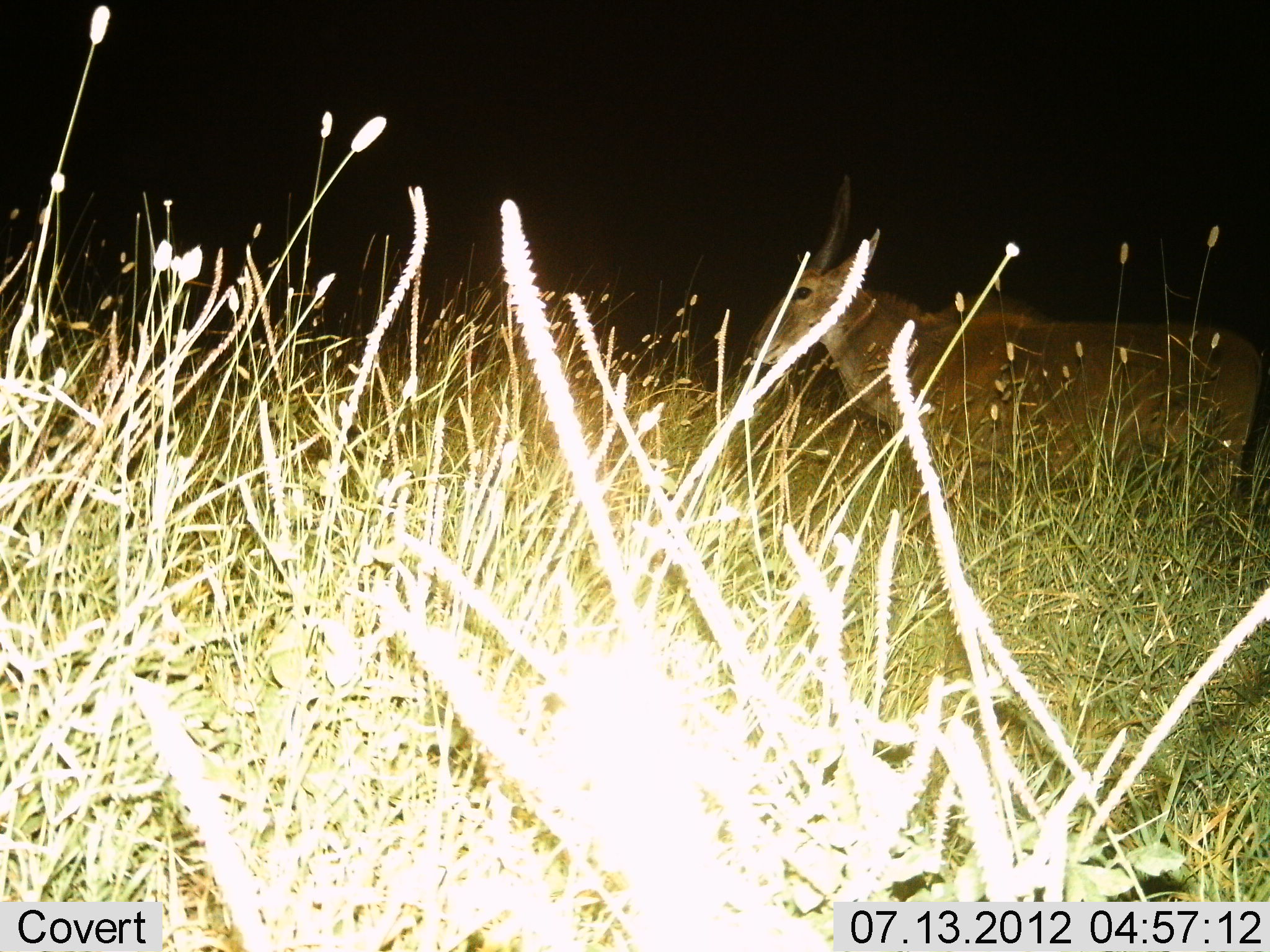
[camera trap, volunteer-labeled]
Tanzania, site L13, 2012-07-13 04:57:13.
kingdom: Animalia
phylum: Chordata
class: Mammalia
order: Artiodactyla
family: Bovidae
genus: Tragelaphus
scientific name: Tragelaphus oryx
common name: eland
Eland (Tragelaphus oryx), count 1. Behavior (volunteer vote fractions): standing 100%, resting 0%, moving 0%, interacting 0%. Young present (vote fraction): 0%. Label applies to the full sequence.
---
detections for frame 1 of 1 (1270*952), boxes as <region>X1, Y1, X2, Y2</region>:
animal: <region>748, 175, 1265, 523</region>